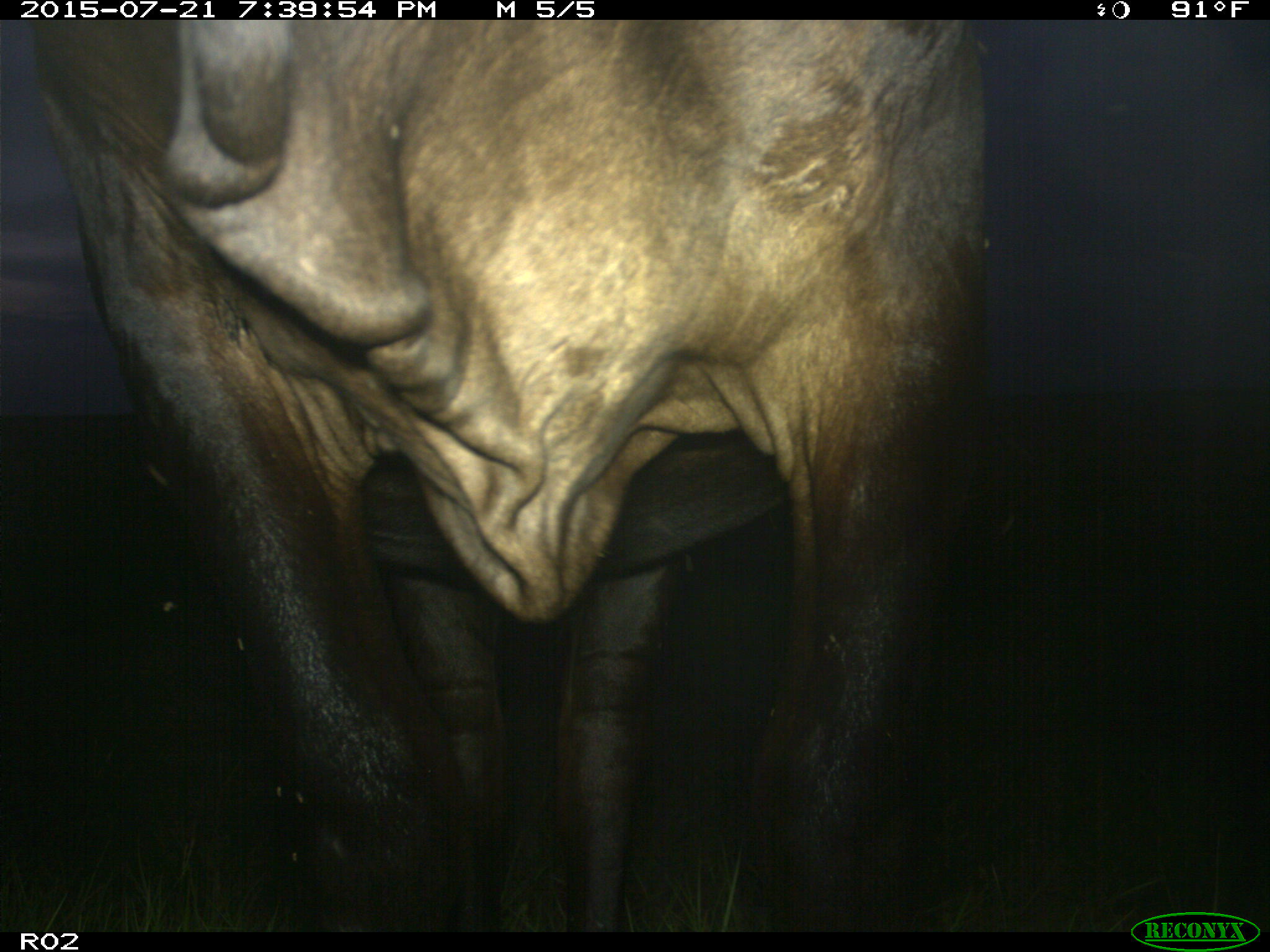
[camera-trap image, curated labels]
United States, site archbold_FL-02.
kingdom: Animalia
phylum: Chordata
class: Mammalia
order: Artiodactyla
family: Bovidae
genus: Bos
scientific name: Bos taurus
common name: domestic cow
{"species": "Bos taurus (domestic cow)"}